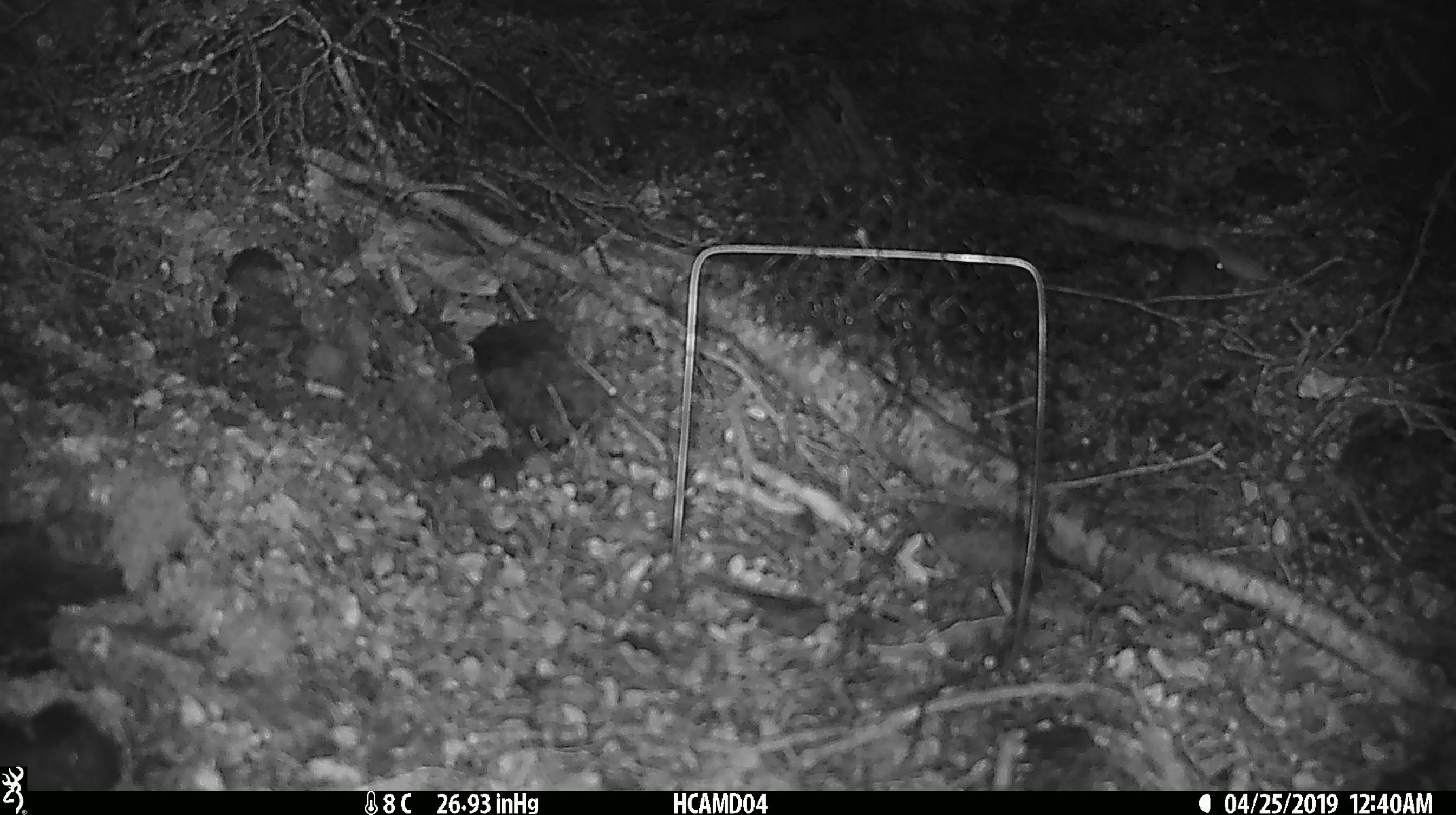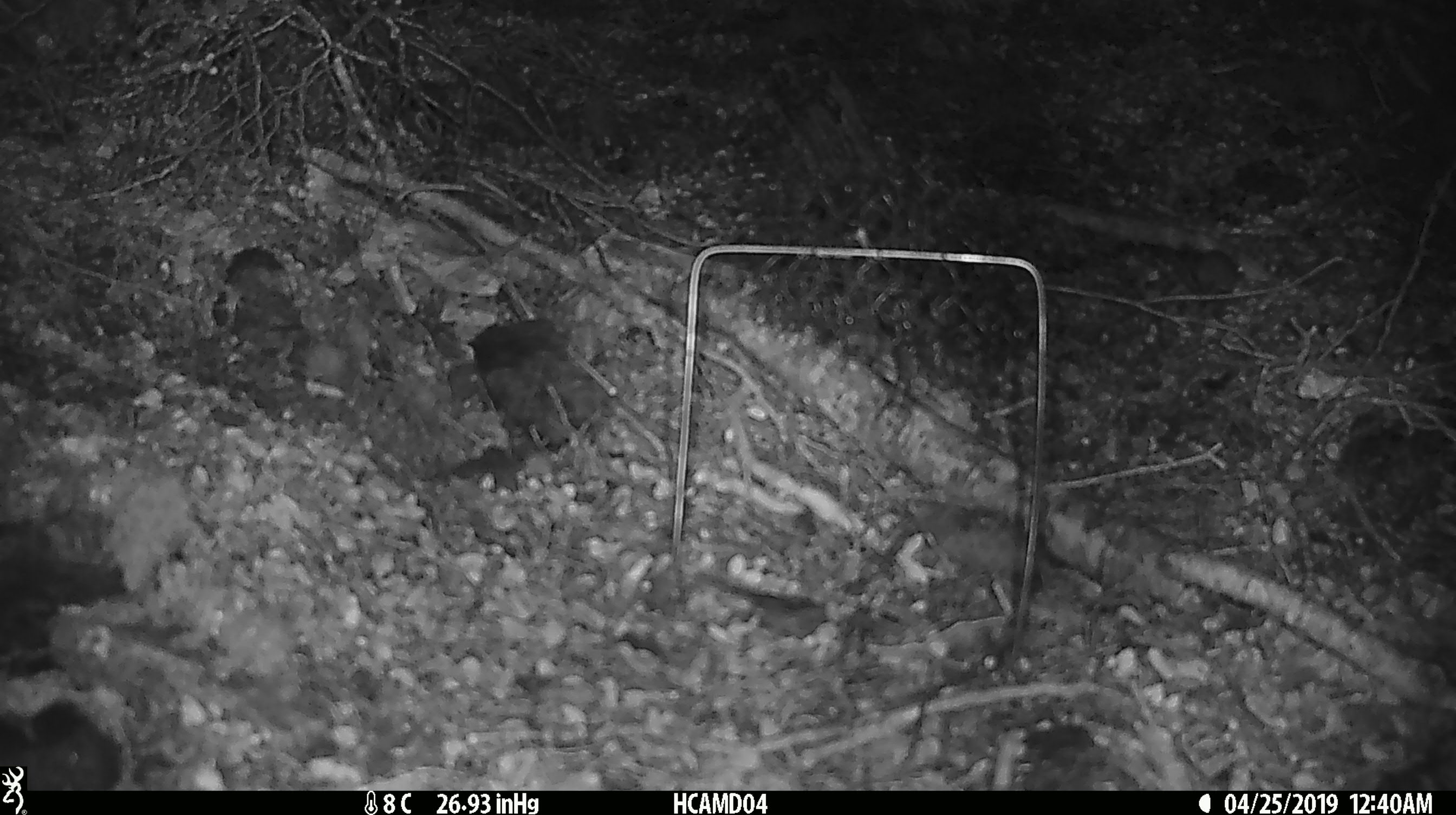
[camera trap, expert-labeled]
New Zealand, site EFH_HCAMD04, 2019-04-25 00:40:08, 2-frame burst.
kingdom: Animalia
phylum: Chordata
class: Mammalia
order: Rodentia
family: Muridae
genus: Mus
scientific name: Mus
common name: mouse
Mouse (Mus).